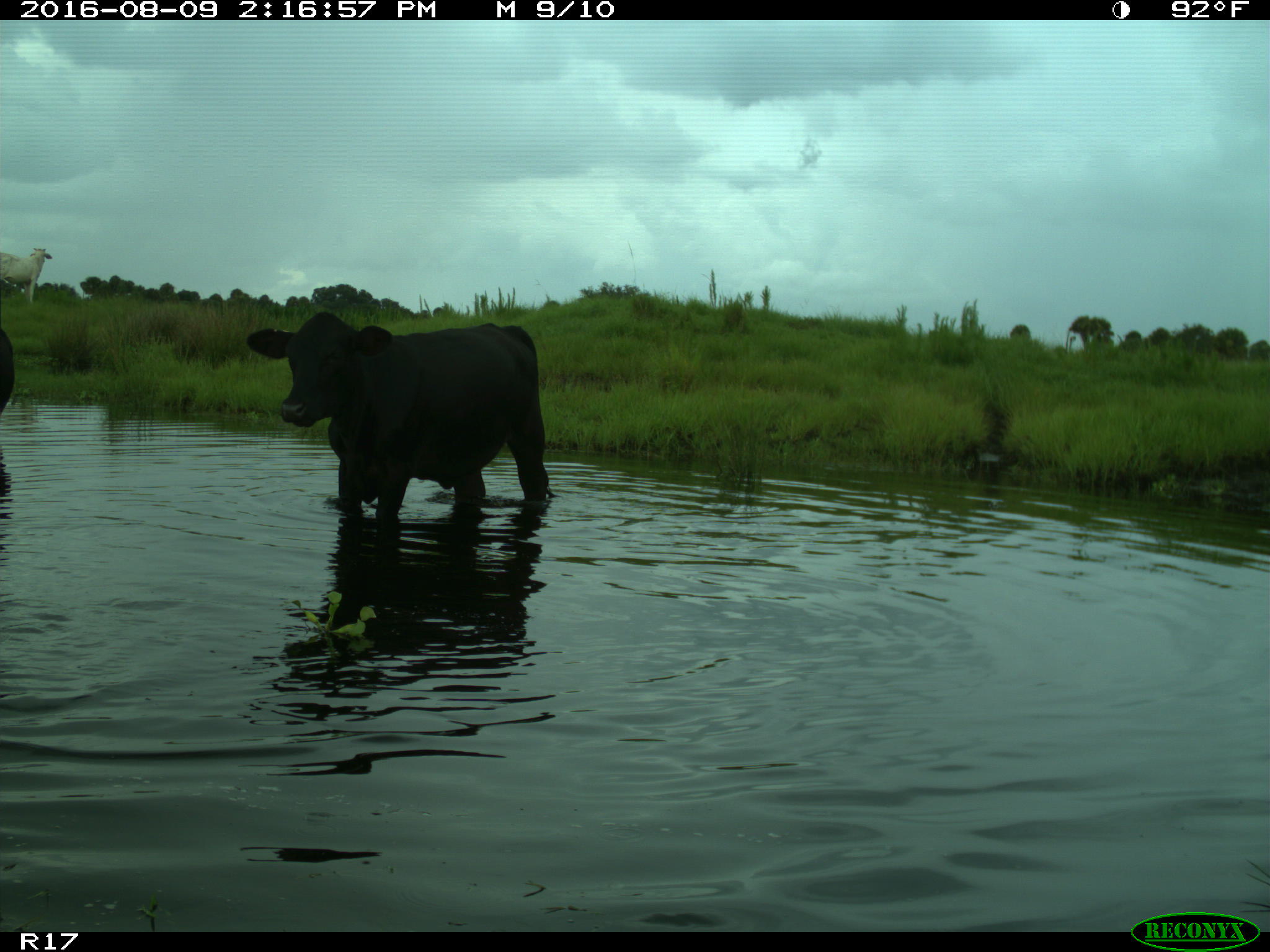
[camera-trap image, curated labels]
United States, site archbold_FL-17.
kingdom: Animalia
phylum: Chordata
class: Mammalia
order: Artiodactyla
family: Bovidae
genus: Bos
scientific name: Bos taurus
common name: domestic cow